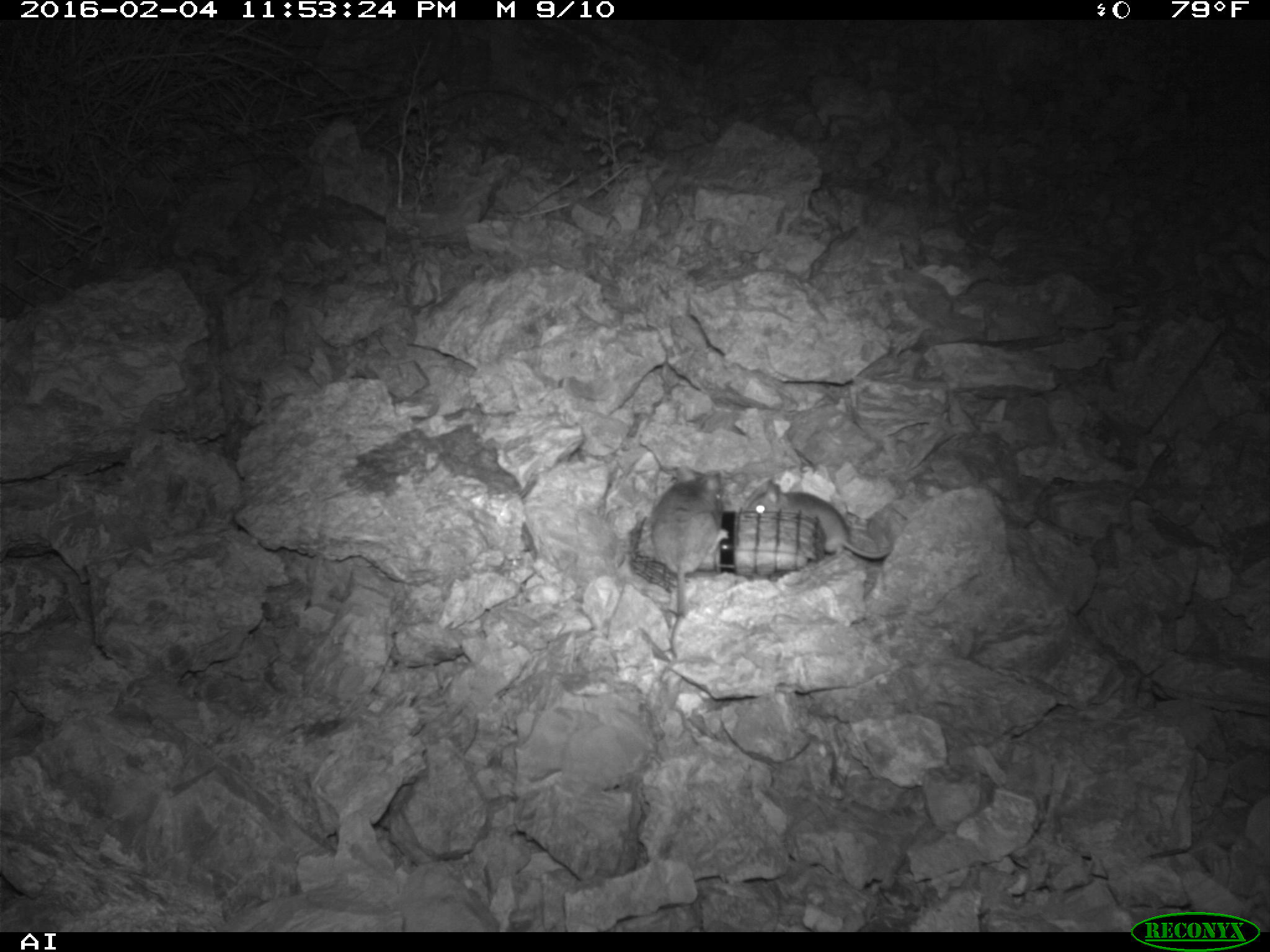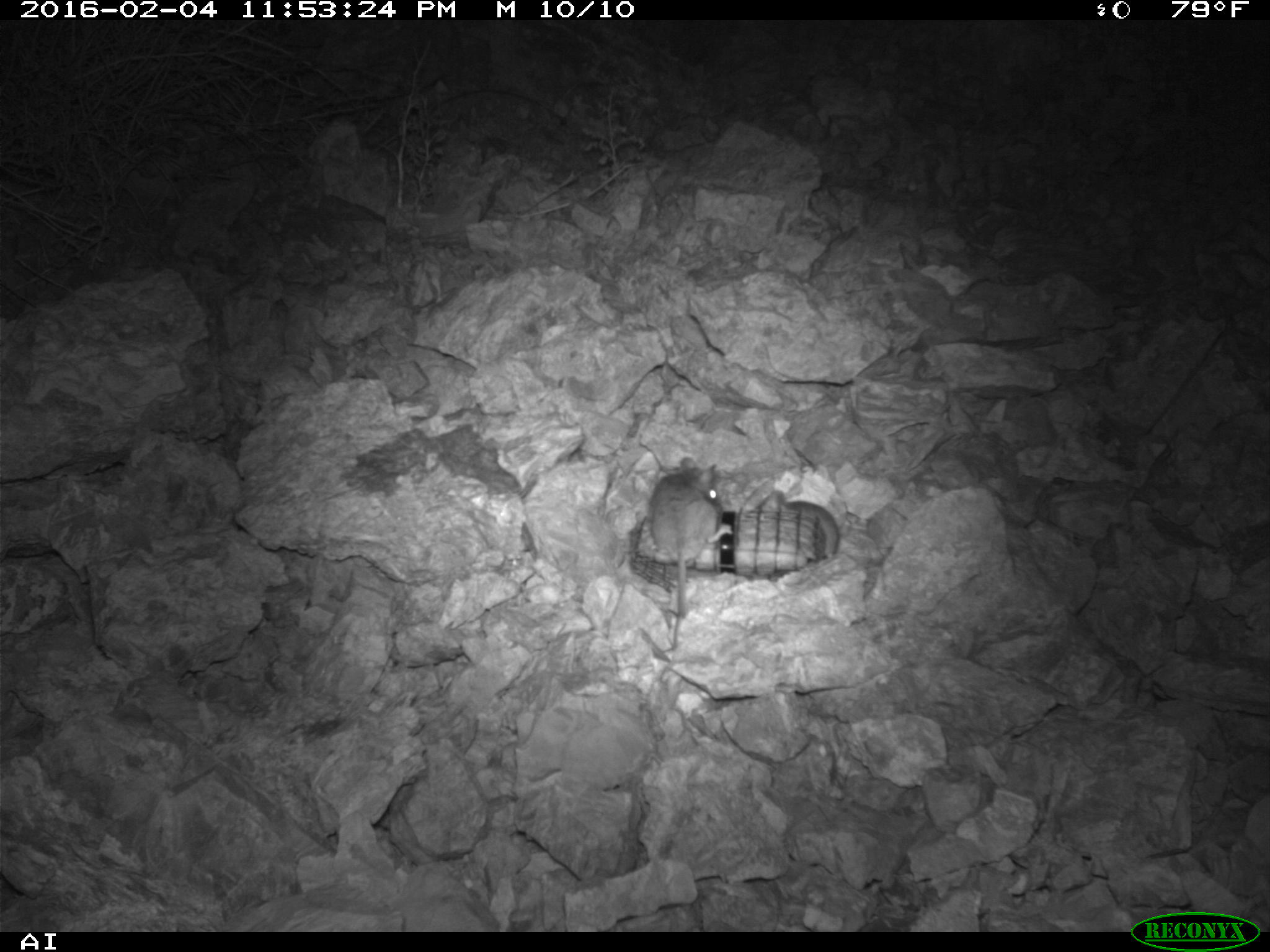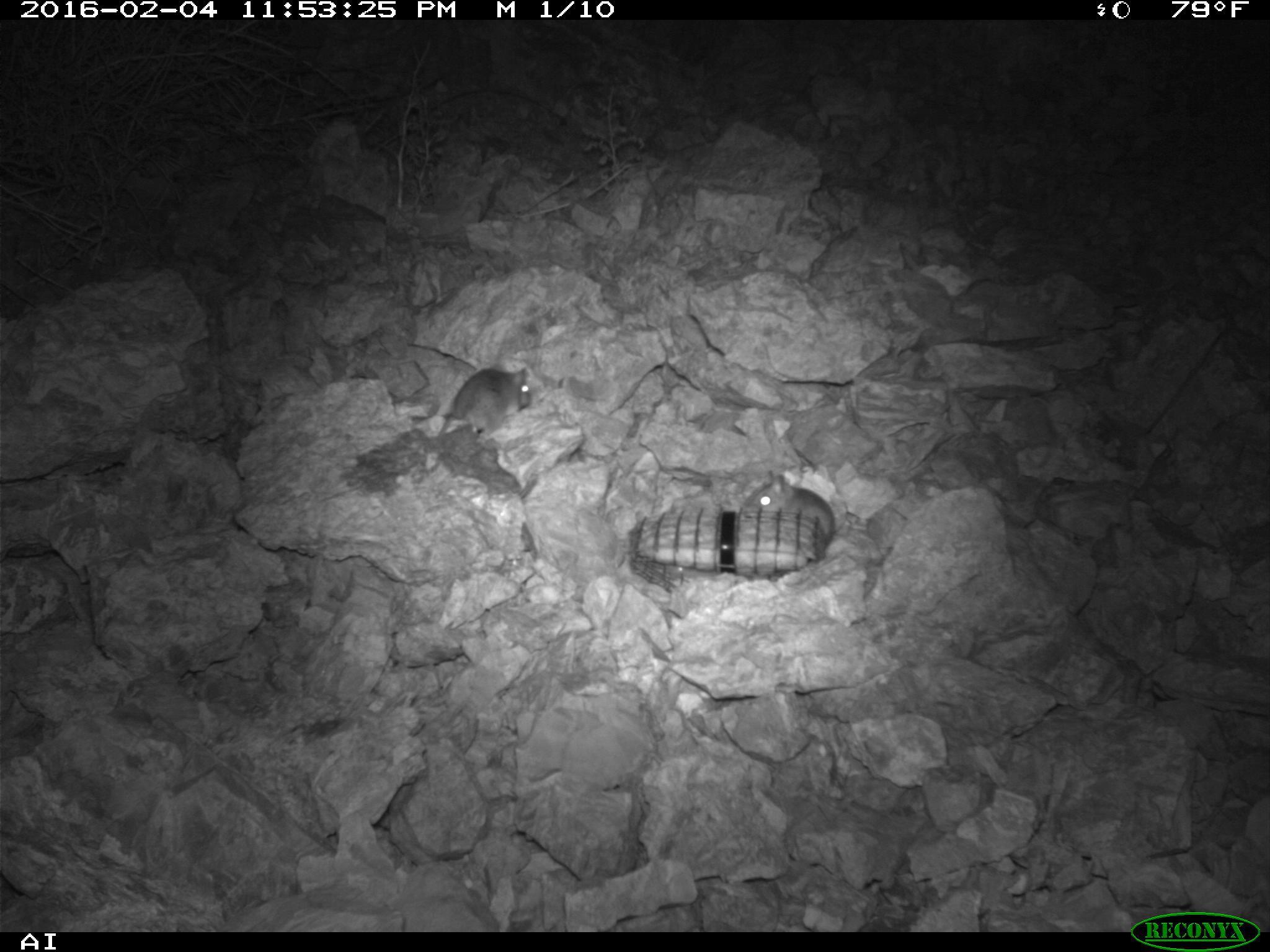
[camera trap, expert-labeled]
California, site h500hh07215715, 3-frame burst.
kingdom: Animalia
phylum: Chordata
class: Mammalia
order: Rodentia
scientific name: Rodentia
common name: rodent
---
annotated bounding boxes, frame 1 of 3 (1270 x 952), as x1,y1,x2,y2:
rodent: 651,465,722,653; 741,480,892,561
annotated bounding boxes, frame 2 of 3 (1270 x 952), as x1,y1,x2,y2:
rodent: 650,457,732,648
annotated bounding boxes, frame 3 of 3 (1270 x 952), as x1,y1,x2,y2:
rodent: 741,470,837,552; 445,365,531,437